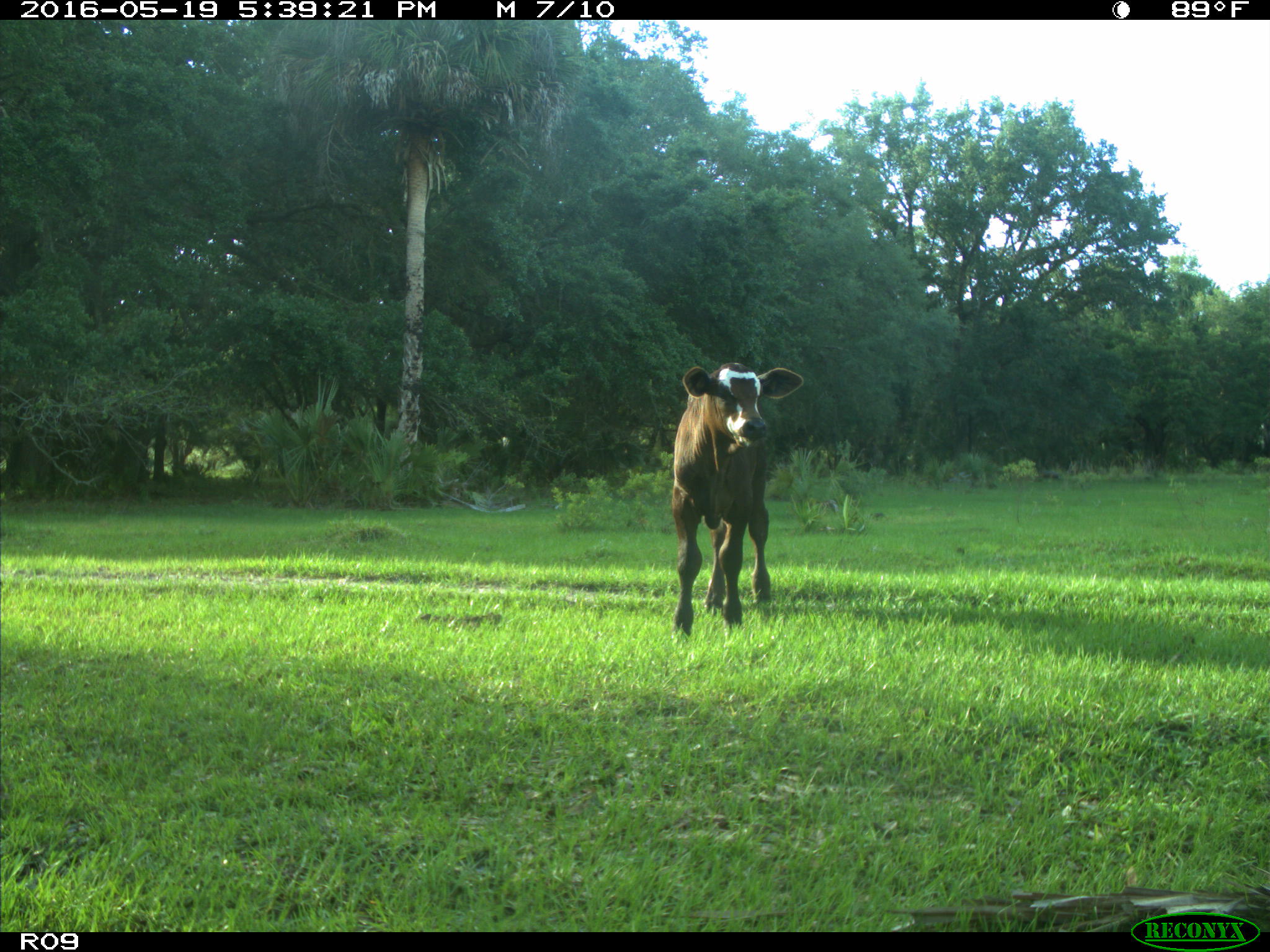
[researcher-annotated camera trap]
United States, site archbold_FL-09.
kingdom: Animalia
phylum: Chordata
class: Mammalia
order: Artiodactyla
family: Bovidae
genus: Bos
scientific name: Bos taurus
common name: domestic cow